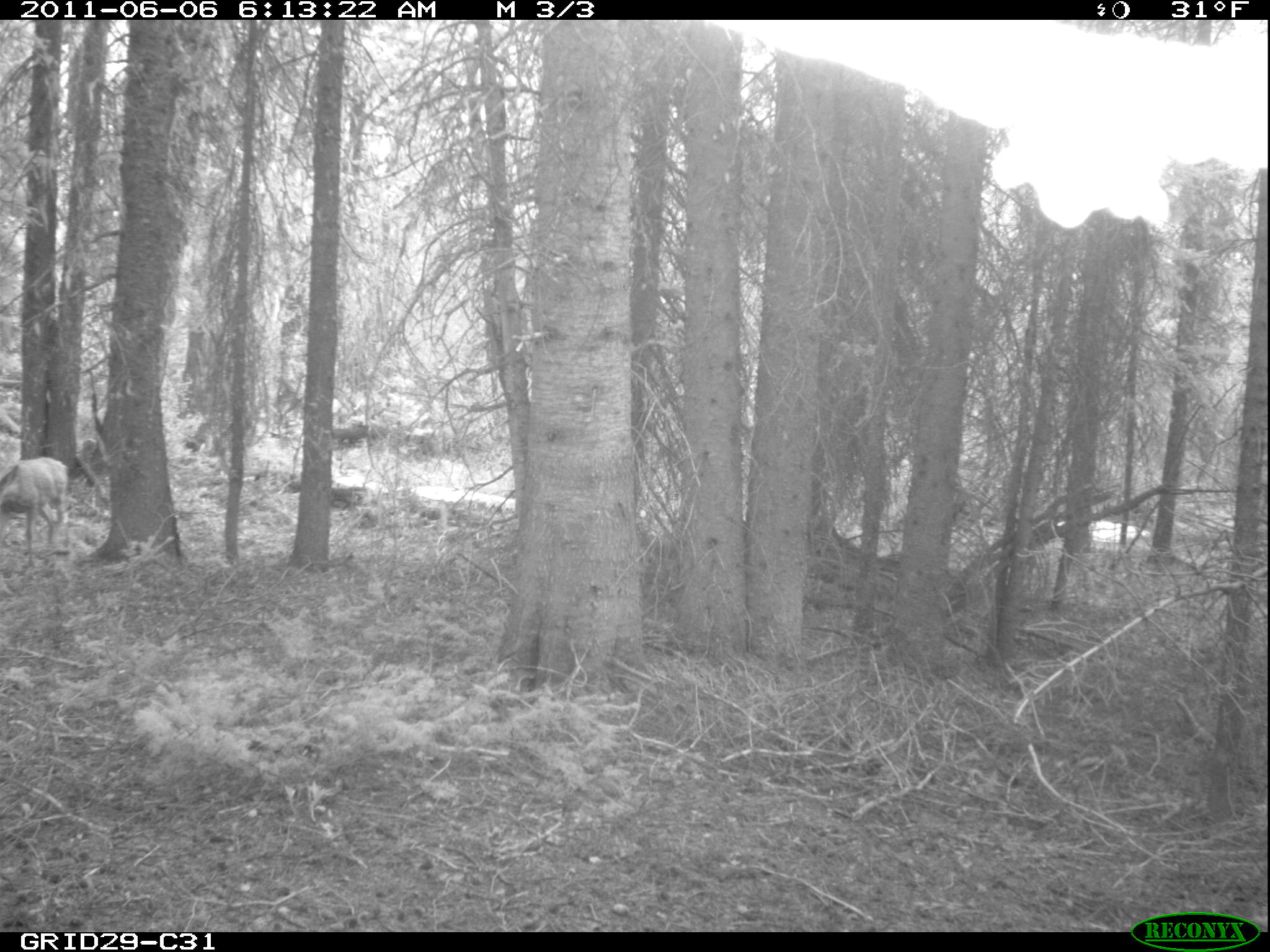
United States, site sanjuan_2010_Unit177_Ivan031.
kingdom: Animalia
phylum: Chordata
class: Mammalia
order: Artiodactyla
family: Cervidae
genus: Odocoileus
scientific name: Odocoileus hemionus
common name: mule deer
Odocoileus hemionus (mule deer).